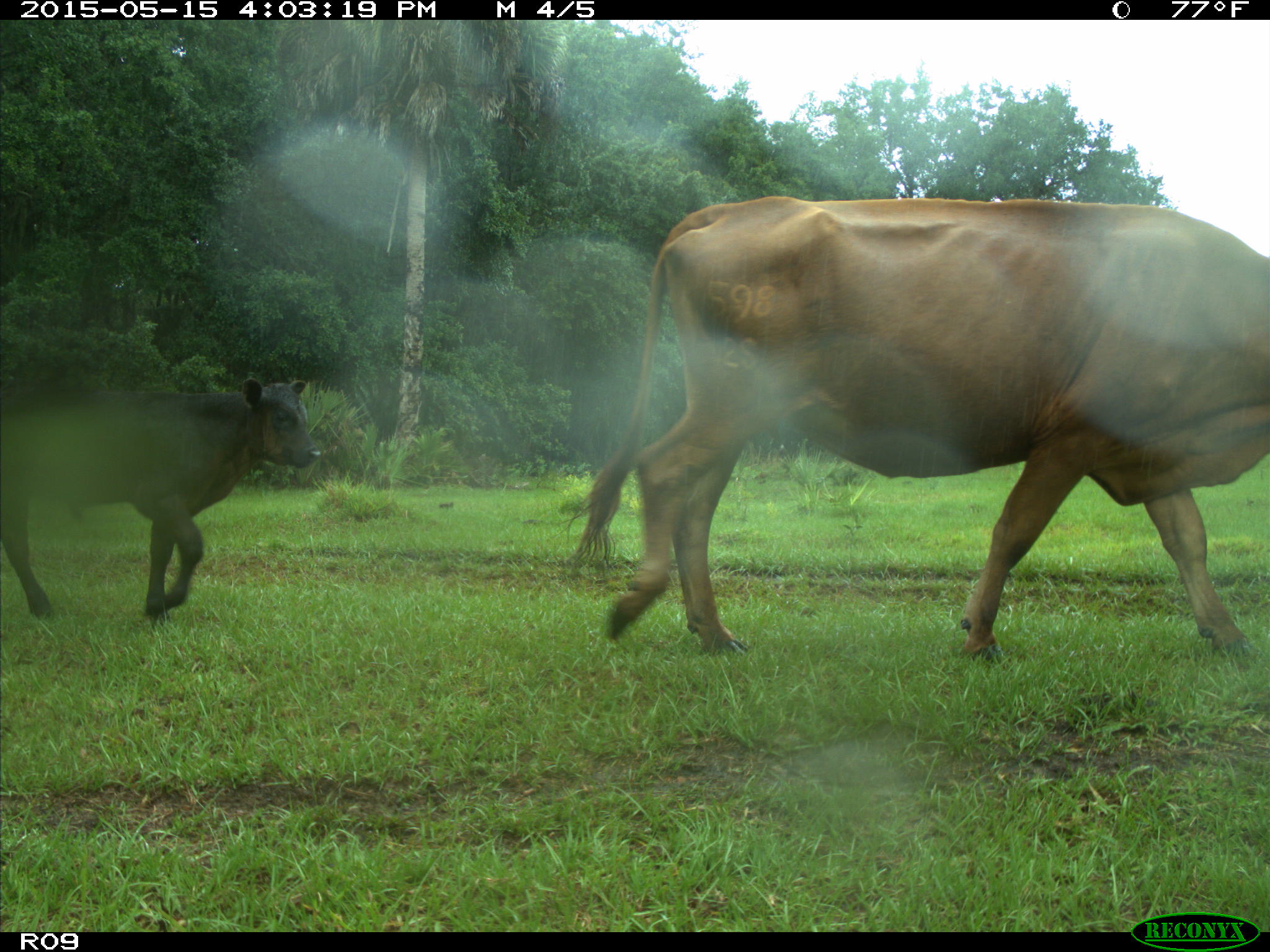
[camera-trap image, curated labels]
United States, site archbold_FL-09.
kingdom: Animalia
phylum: Chordata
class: Mammalia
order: Artiodactyla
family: Bovidae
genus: Bos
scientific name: Bos taurus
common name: domestic cow